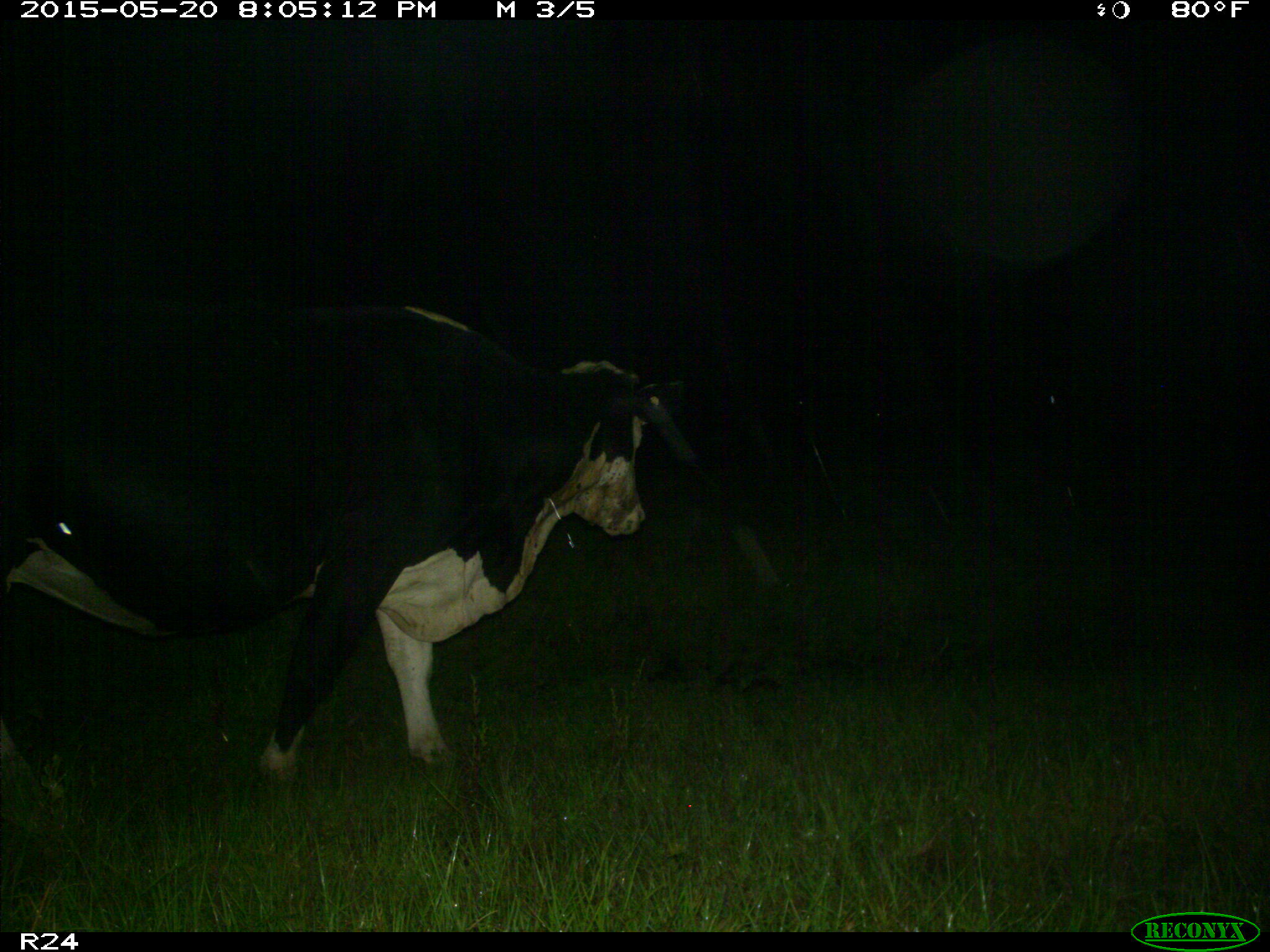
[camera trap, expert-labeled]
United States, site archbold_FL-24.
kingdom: Animalia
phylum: Chordata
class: Mammalia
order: Artiodactyla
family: Bovidae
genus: Bos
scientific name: Bos taurus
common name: domestic cow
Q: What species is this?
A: Bos taurus (domestic cow).